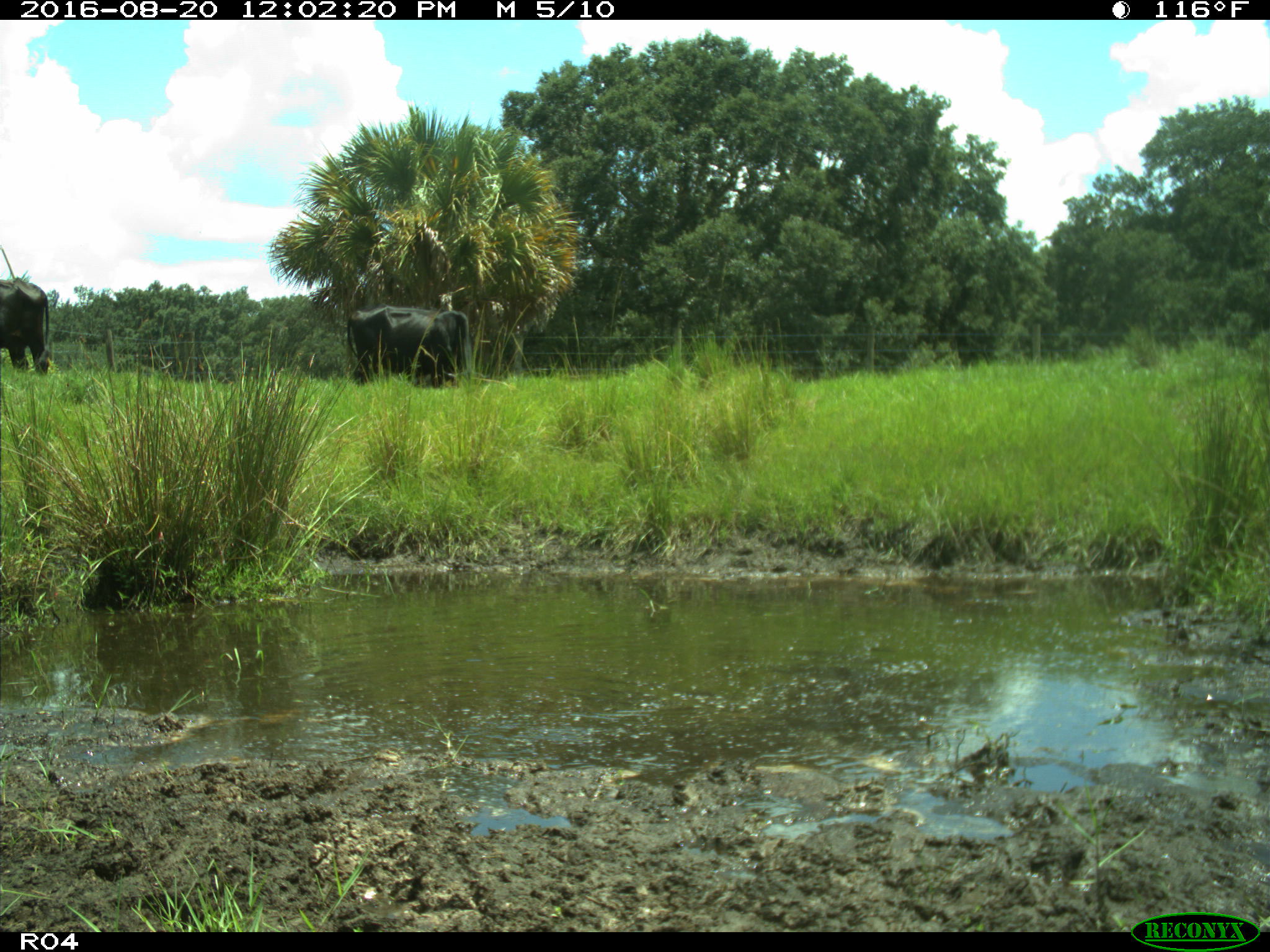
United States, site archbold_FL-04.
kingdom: Animalia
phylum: Chordata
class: Mammalia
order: Artiodactyla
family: Bovidae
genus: Bos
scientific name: Bos taurus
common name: domestic cow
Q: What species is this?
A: Bos taurus (domestic cow).